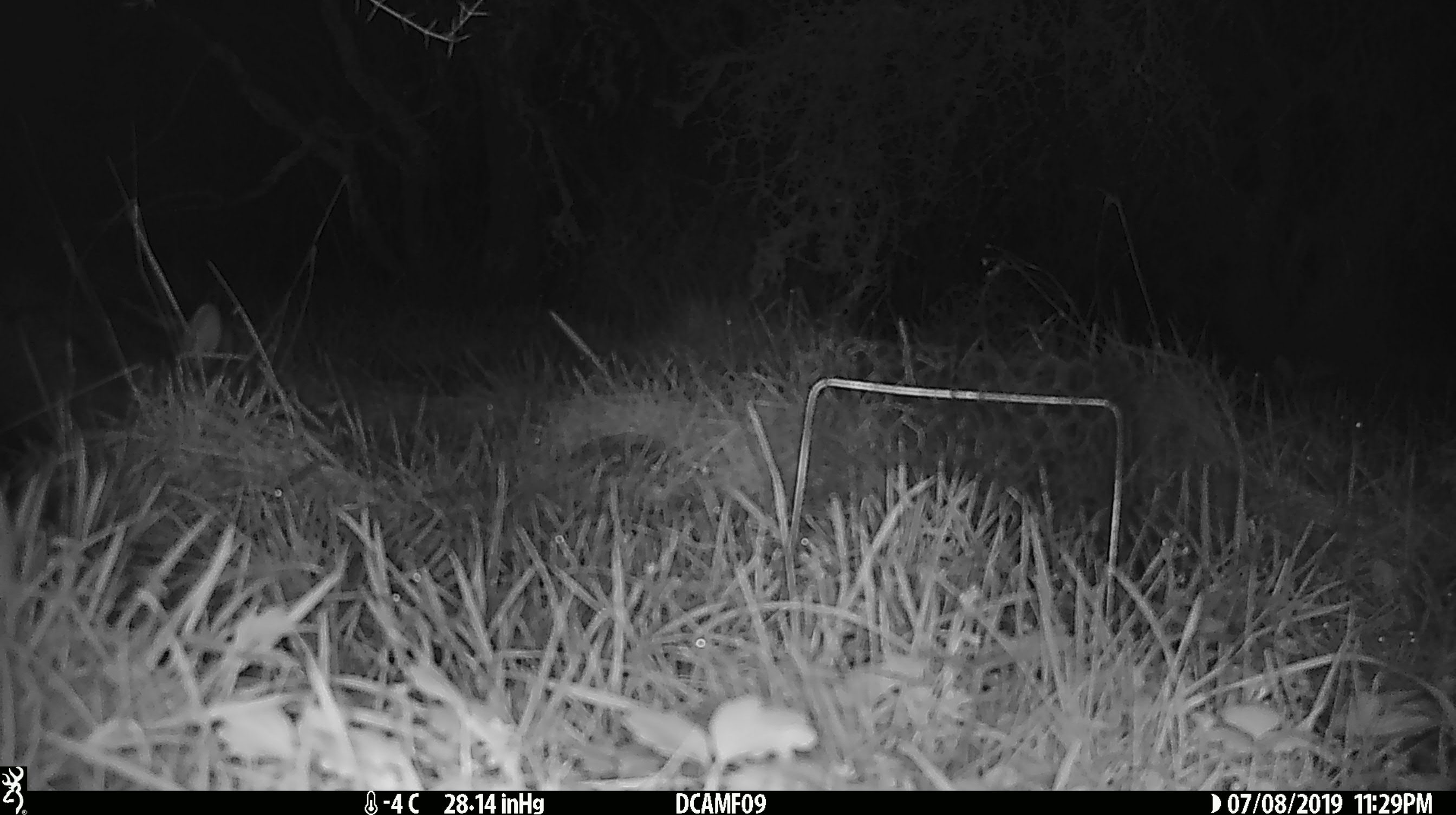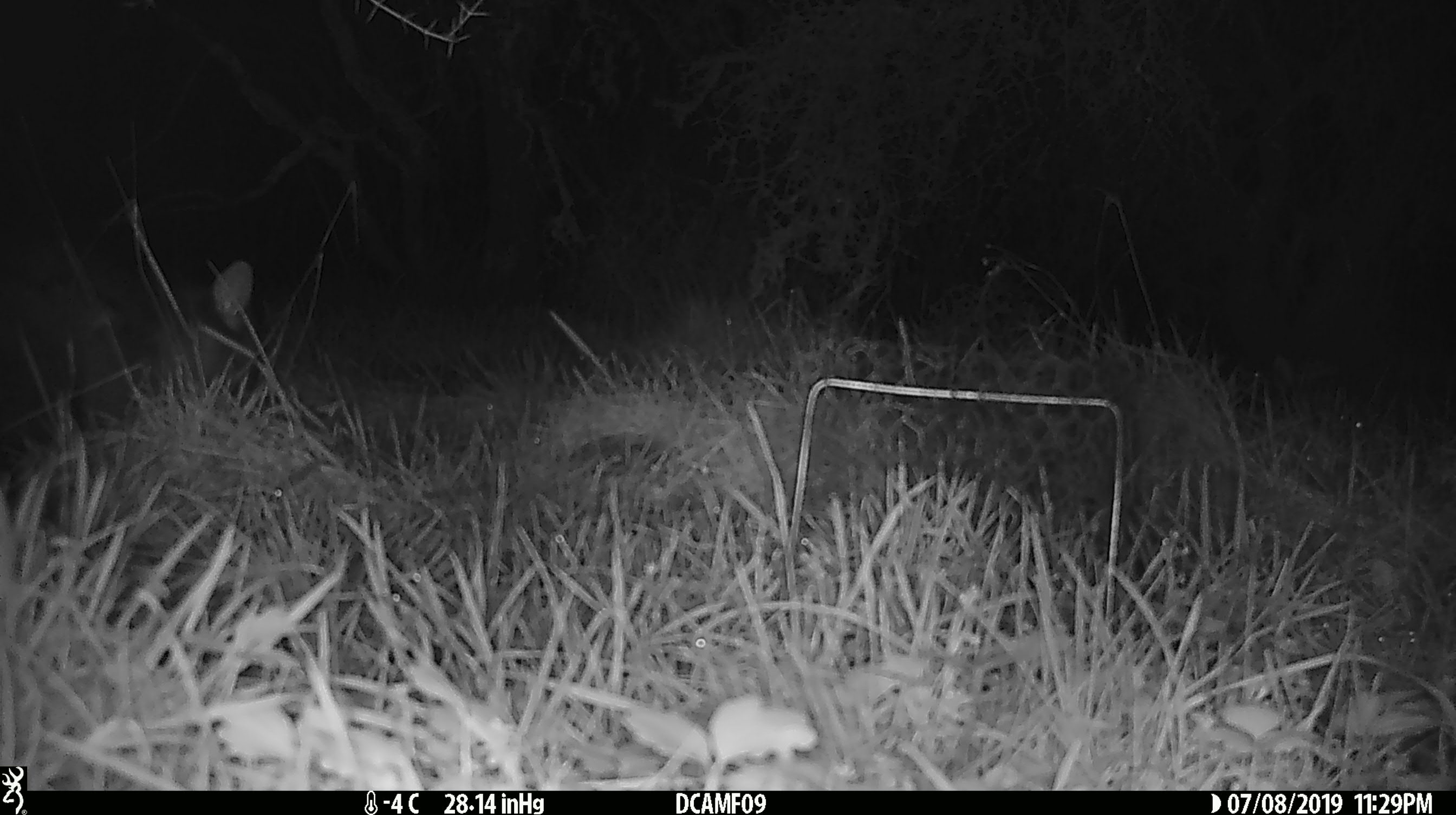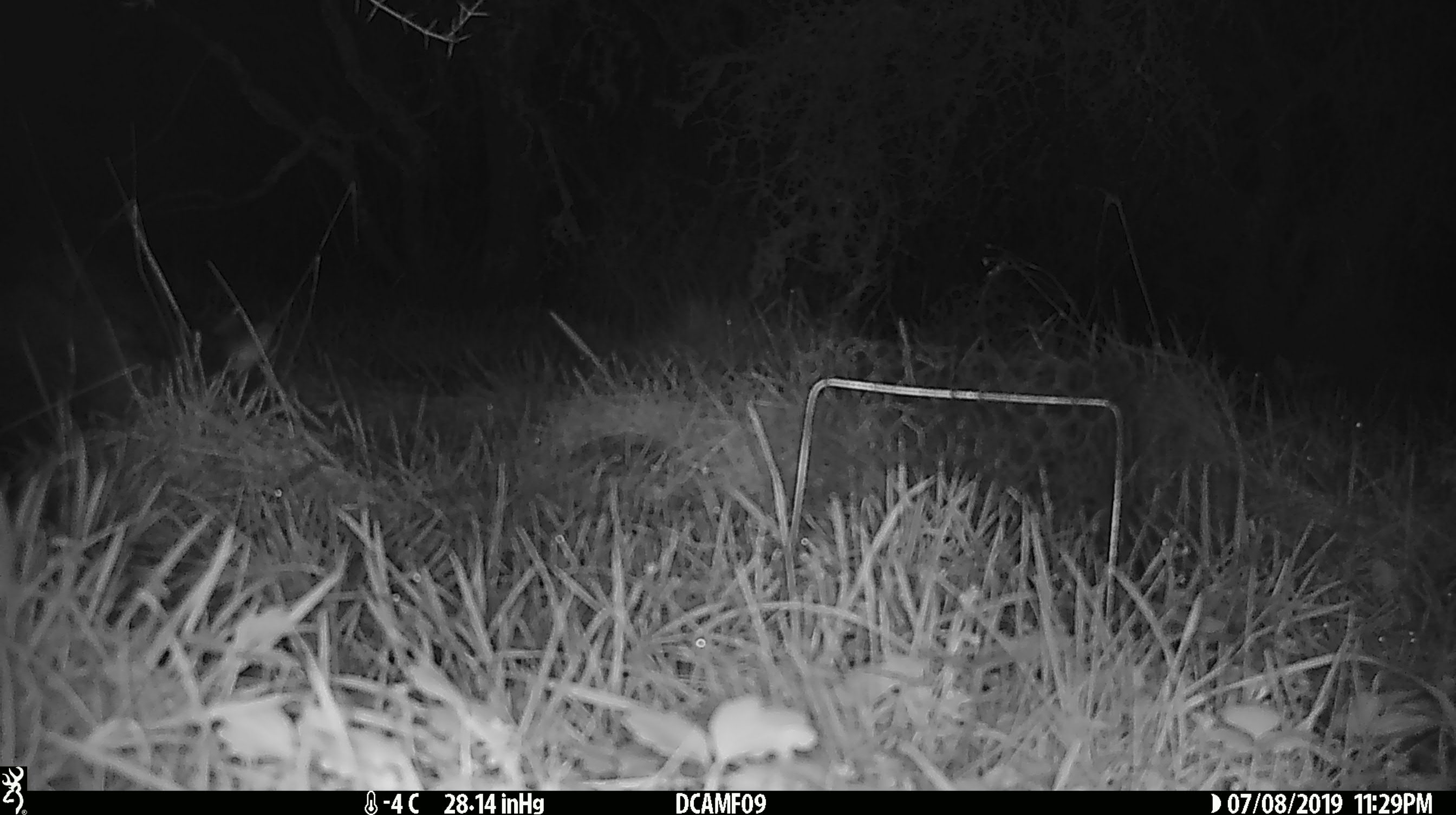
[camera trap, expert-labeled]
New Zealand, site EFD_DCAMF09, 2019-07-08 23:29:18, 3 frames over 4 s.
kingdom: Animalia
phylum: Chordata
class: Mammalia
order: Diprotodontia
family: Phalangeridae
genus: Trichosurus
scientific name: Trichosurus vulpecula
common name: common brushtail possum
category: possum